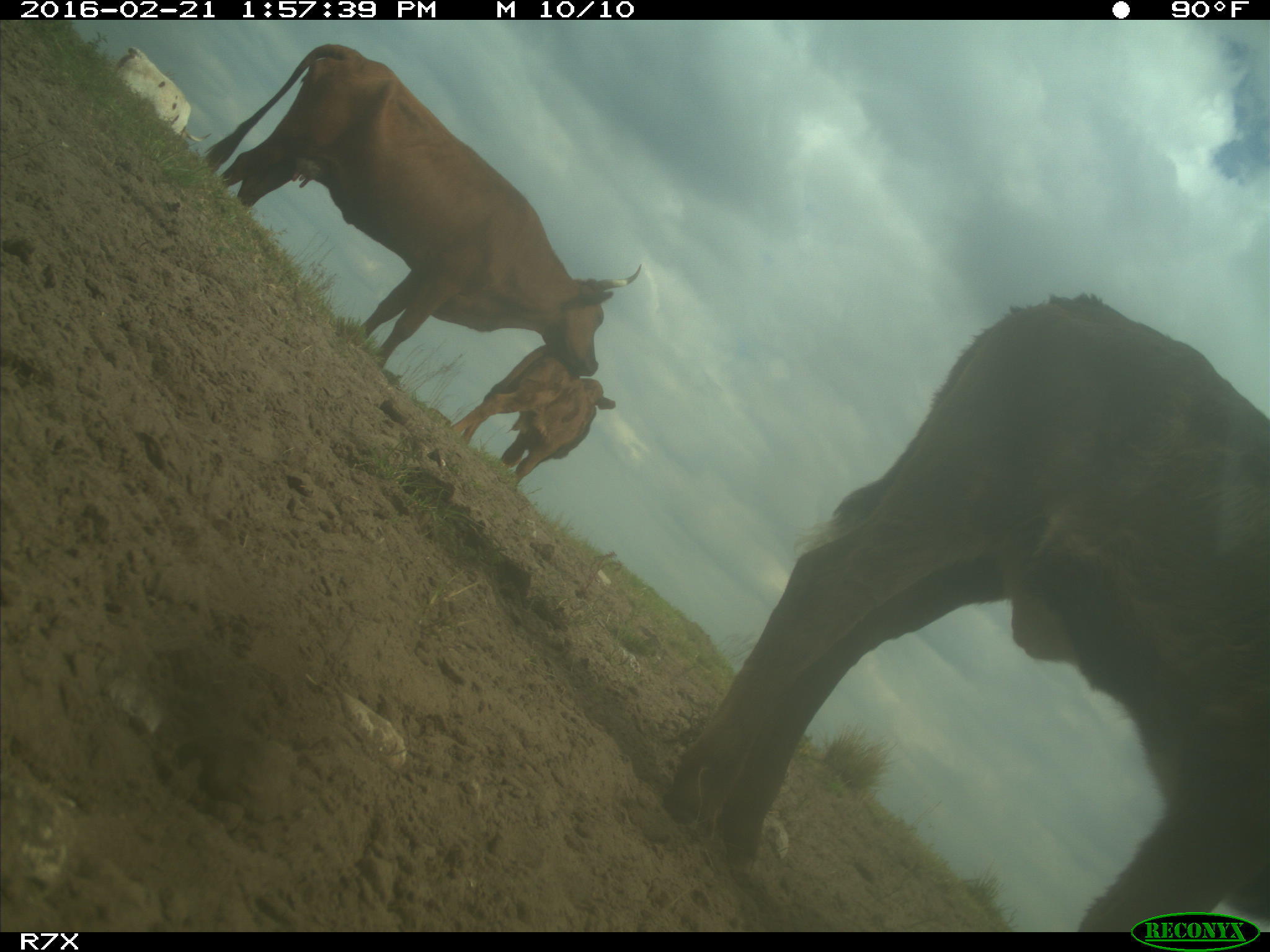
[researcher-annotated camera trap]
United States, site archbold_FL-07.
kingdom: Animalia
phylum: Chordata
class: Mammalia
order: Artiodactyla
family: Bovidae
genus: Bos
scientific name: Bos taurus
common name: domestic cow